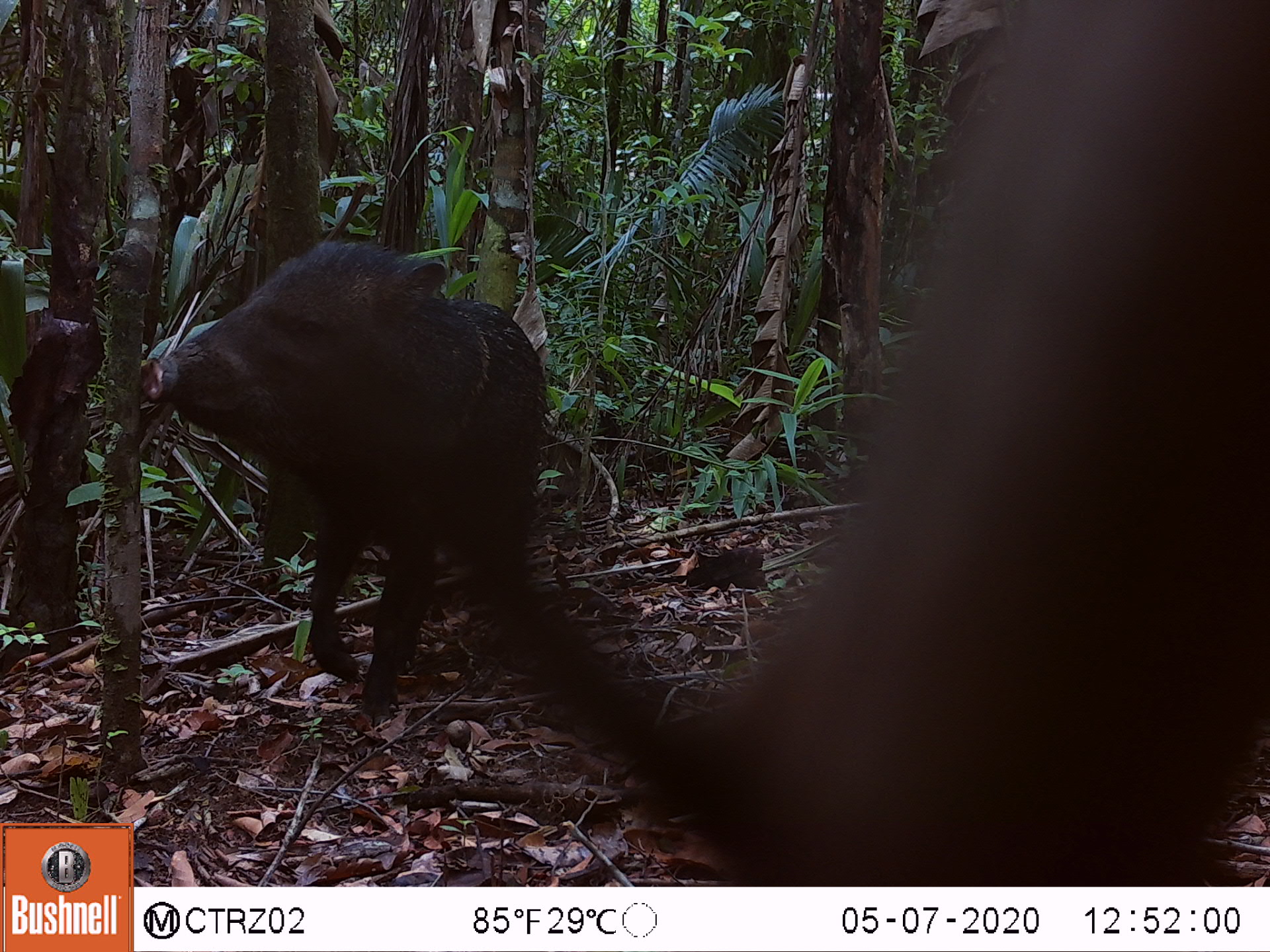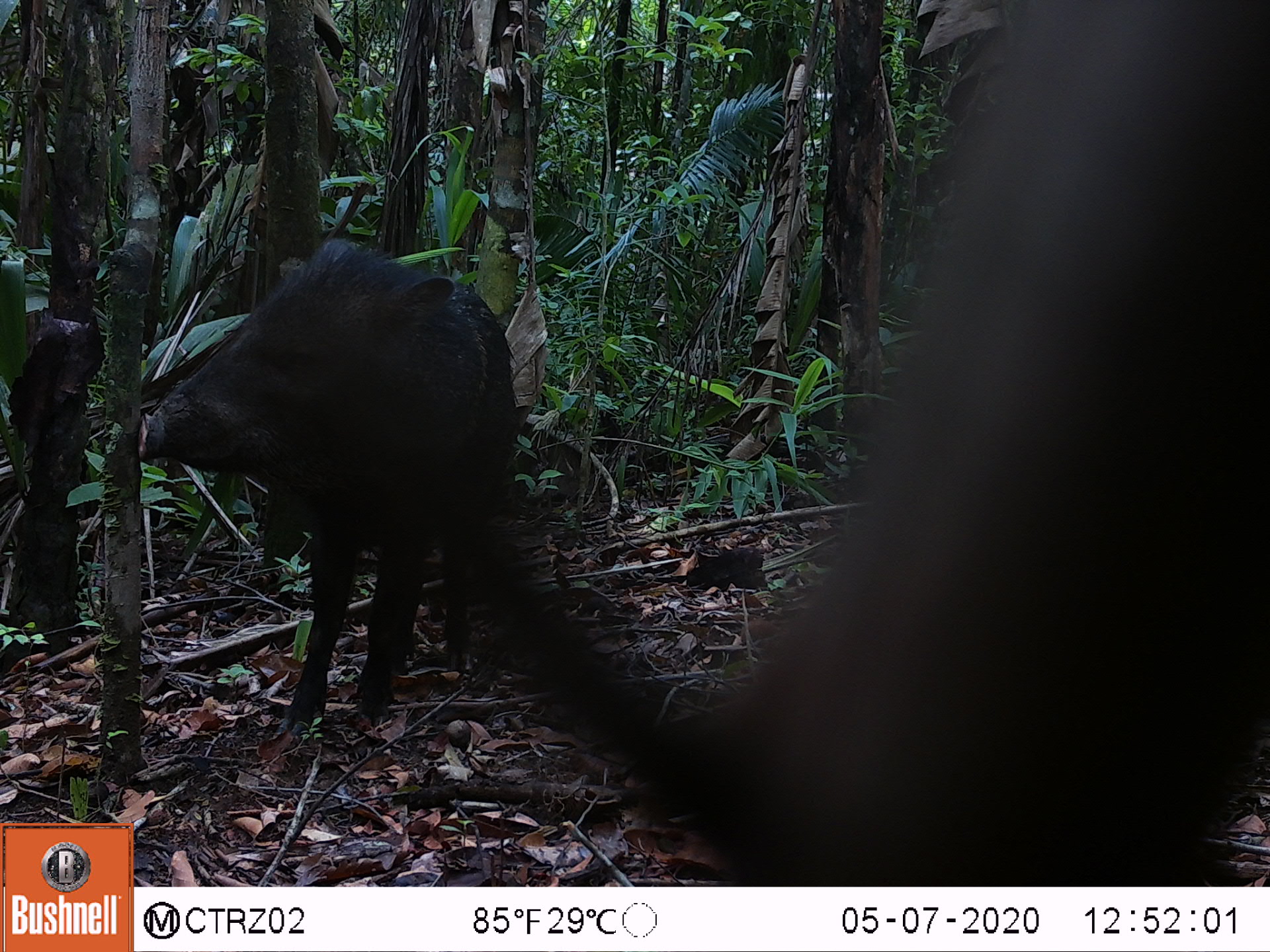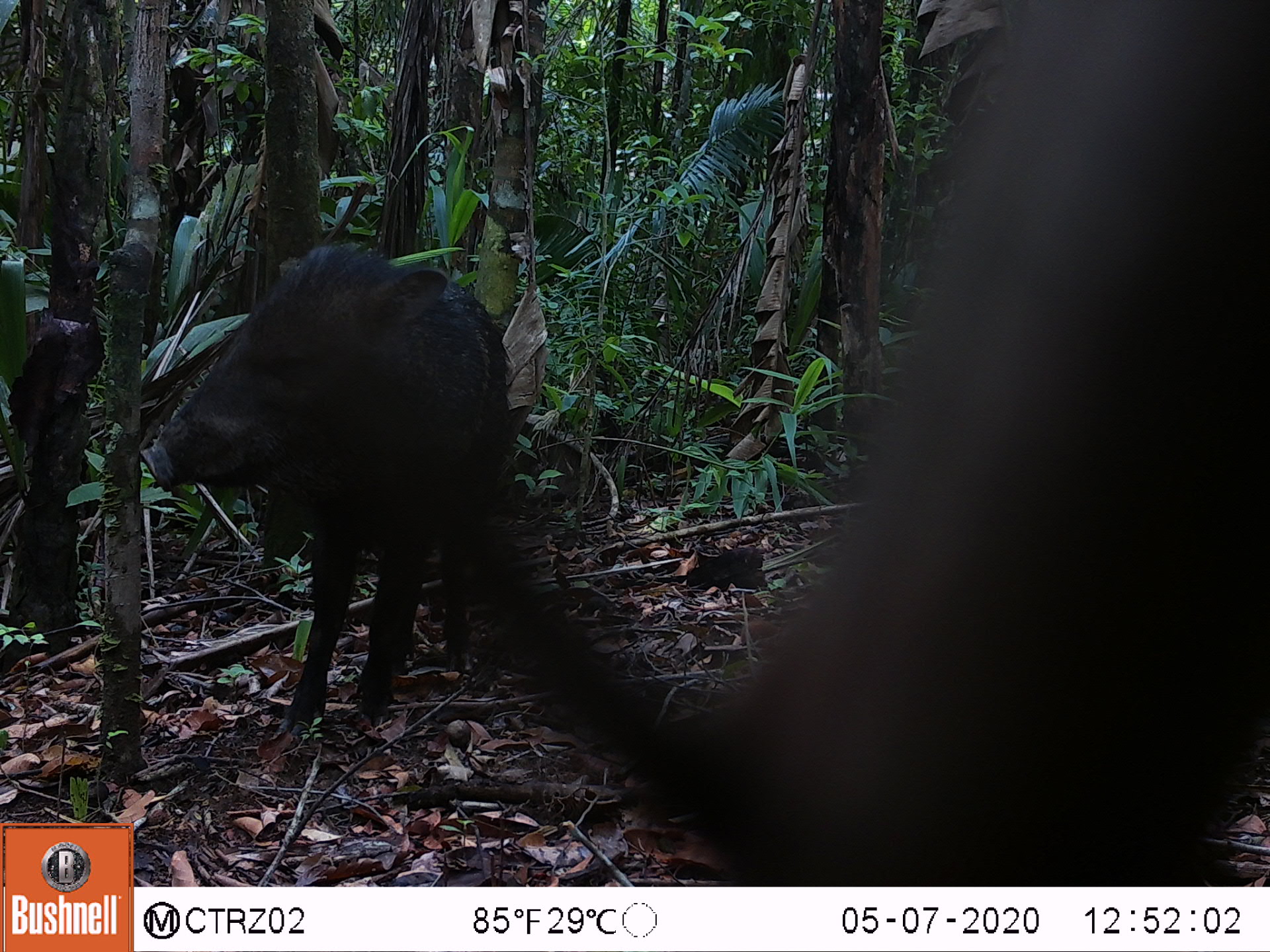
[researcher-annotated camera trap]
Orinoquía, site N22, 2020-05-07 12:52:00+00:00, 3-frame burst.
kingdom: Animalia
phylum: Chordata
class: Mammalia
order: Artiodactyla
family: Tayassuidae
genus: Pecari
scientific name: Pecari tajacu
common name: collared peccary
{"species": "collared peccary (Pecari tajacu)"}